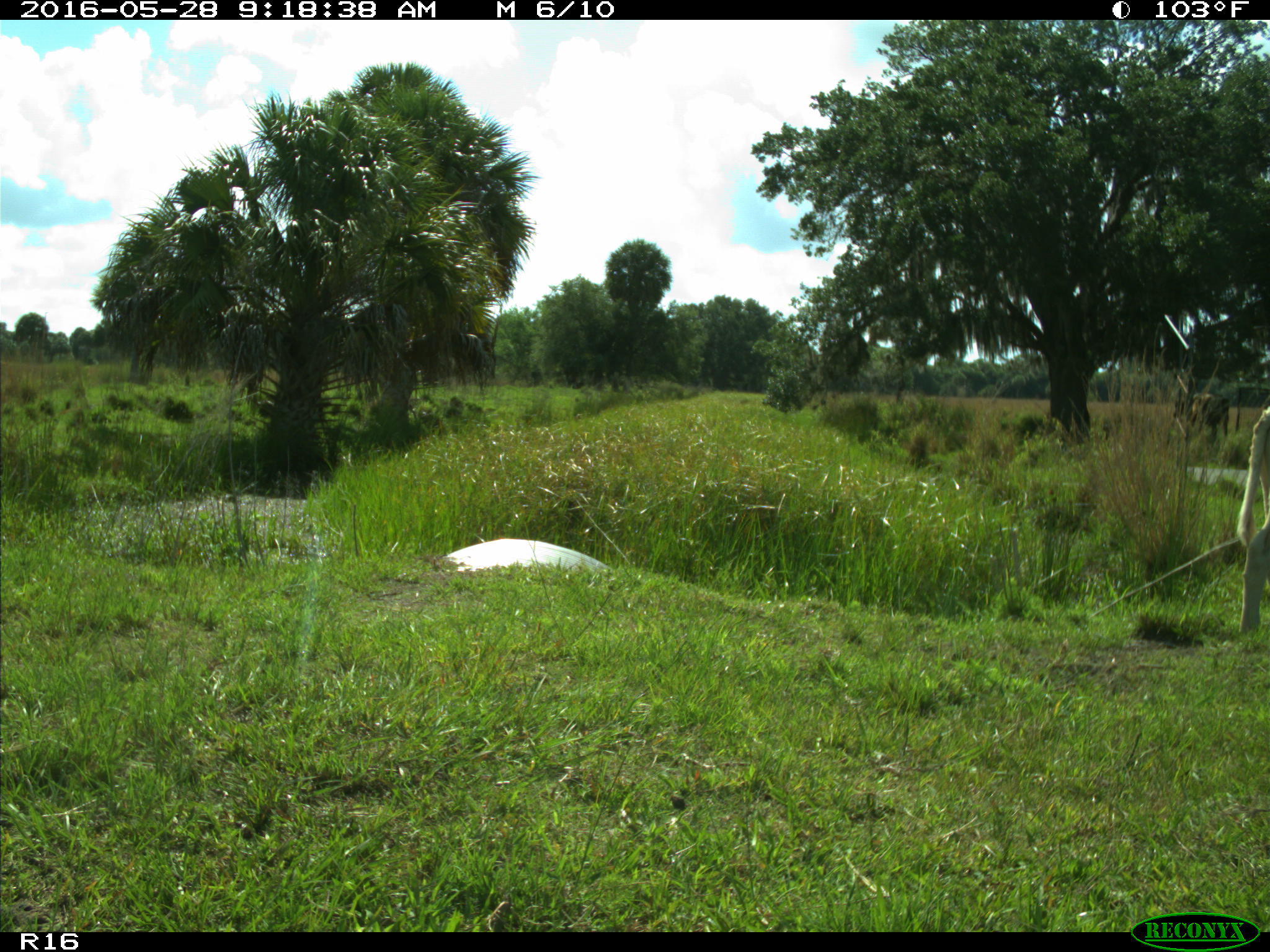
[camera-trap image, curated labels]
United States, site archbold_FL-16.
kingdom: Animalia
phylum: Chordata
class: Mammalia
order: Artiodactyla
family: Bovidae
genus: Bos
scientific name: Bos taurus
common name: domestic cow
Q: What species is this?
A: Bos taurus (domestic cow).